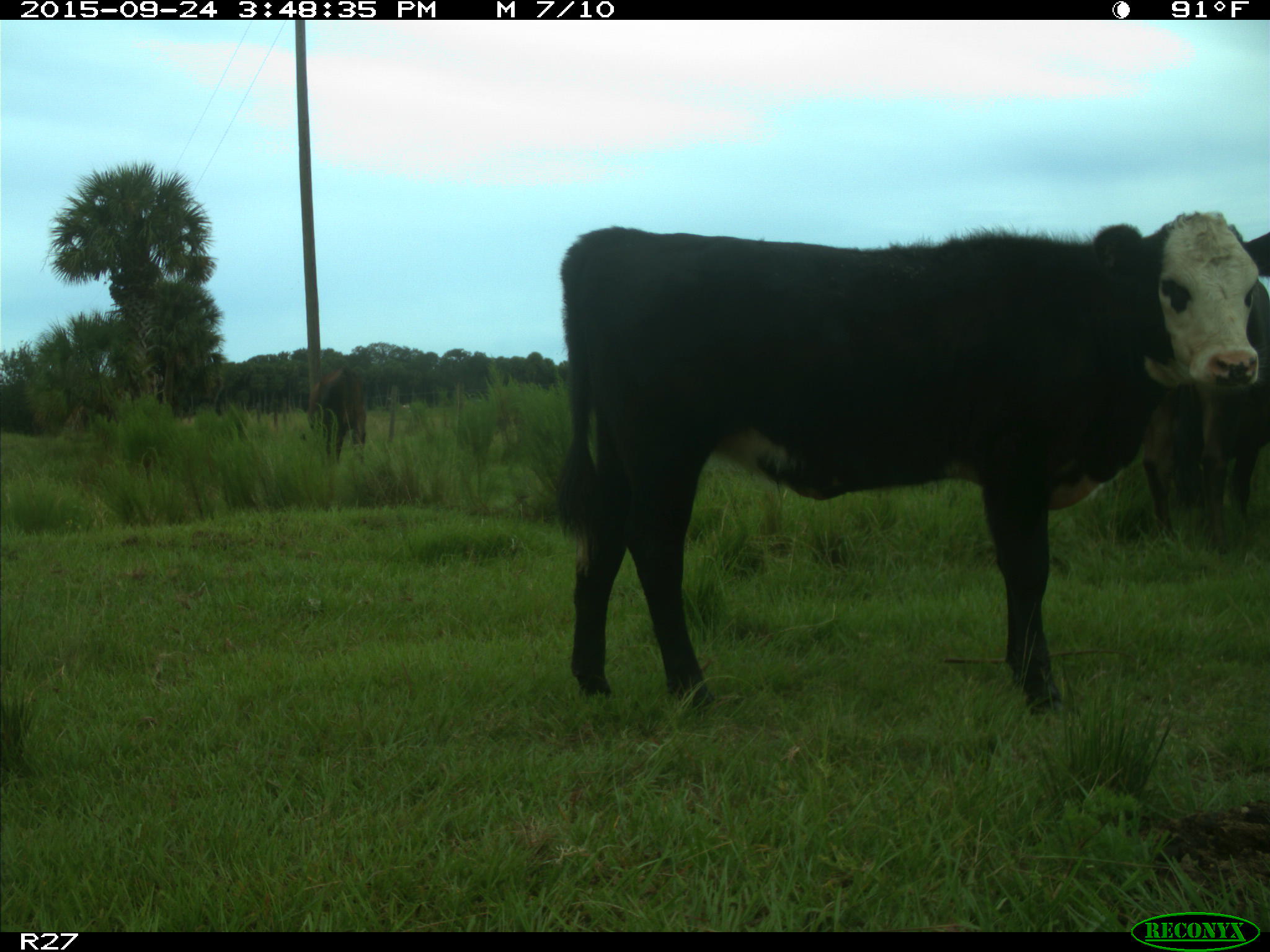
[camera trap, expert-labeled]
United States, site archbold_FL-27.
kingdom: Animalia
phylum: Chordata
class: Mammalia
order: Artiodactyla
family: Bovidae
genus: Bos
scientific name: Bos taurus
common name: domestic cow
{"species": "Bos taurus (domestic cow)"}